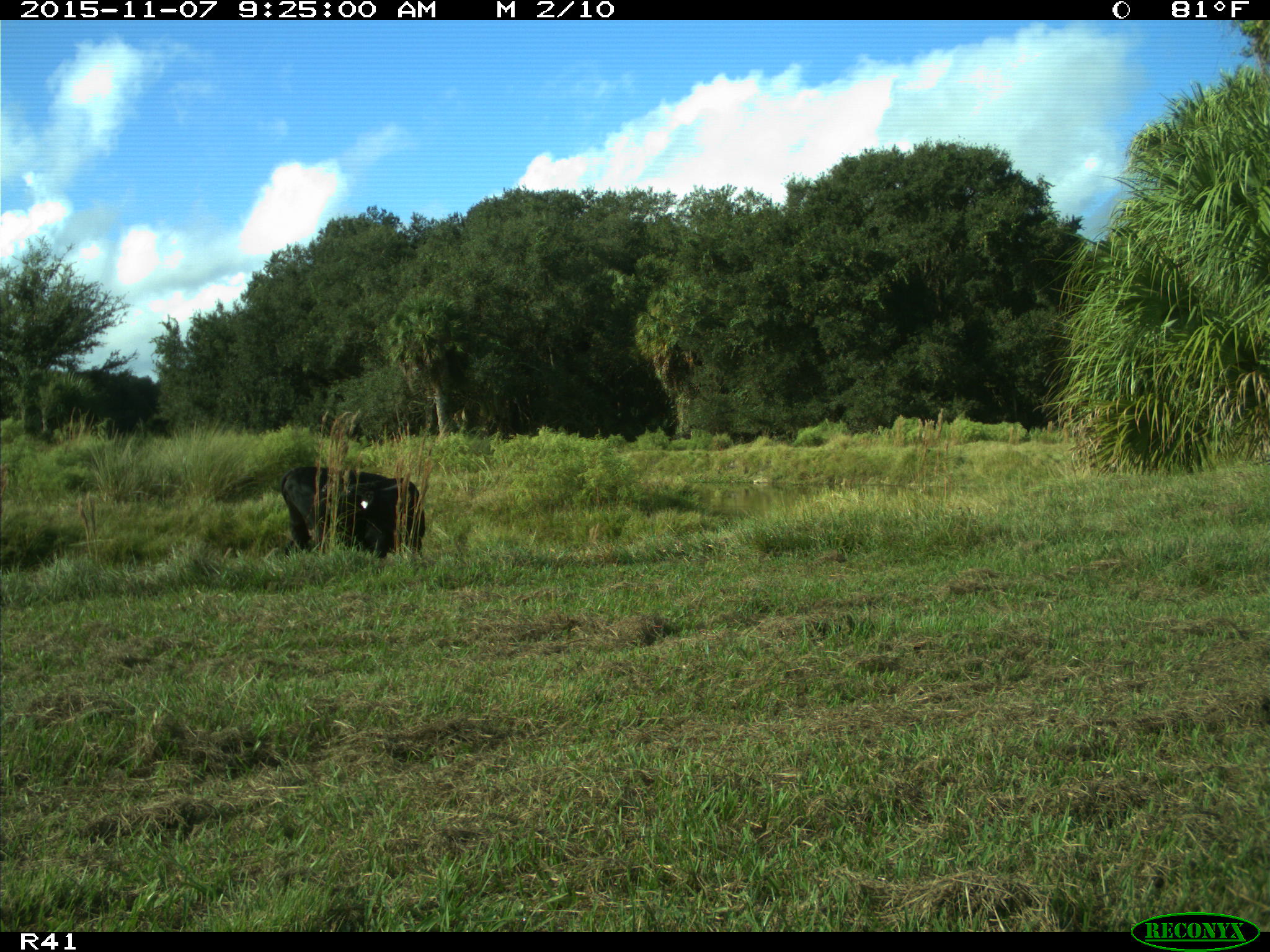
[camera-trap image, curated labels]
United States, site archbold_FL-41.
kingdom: Animalia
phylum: Chordata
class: Mammalia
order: Artiodactyla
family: Bovidae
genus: Bos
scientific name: Bos taurus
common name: domestic cow